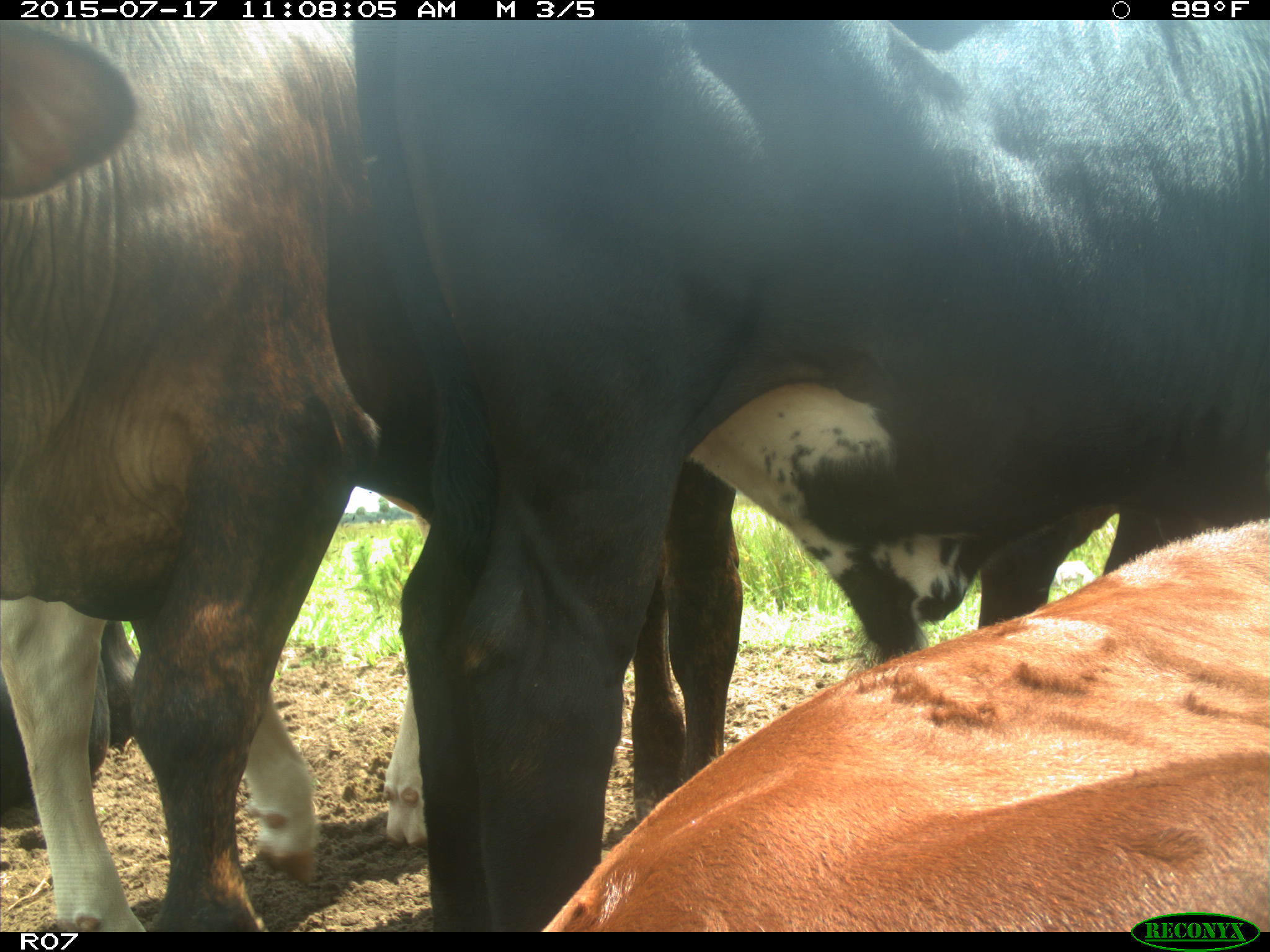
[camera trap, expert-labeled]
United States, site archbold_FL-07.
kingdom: Animalia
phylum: Chordata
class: Mammalia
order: Artiodactyla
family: Bovidae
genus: Bos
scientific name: Bos taurus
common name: domestic cow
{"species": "Bos taurus (domestic cow)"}